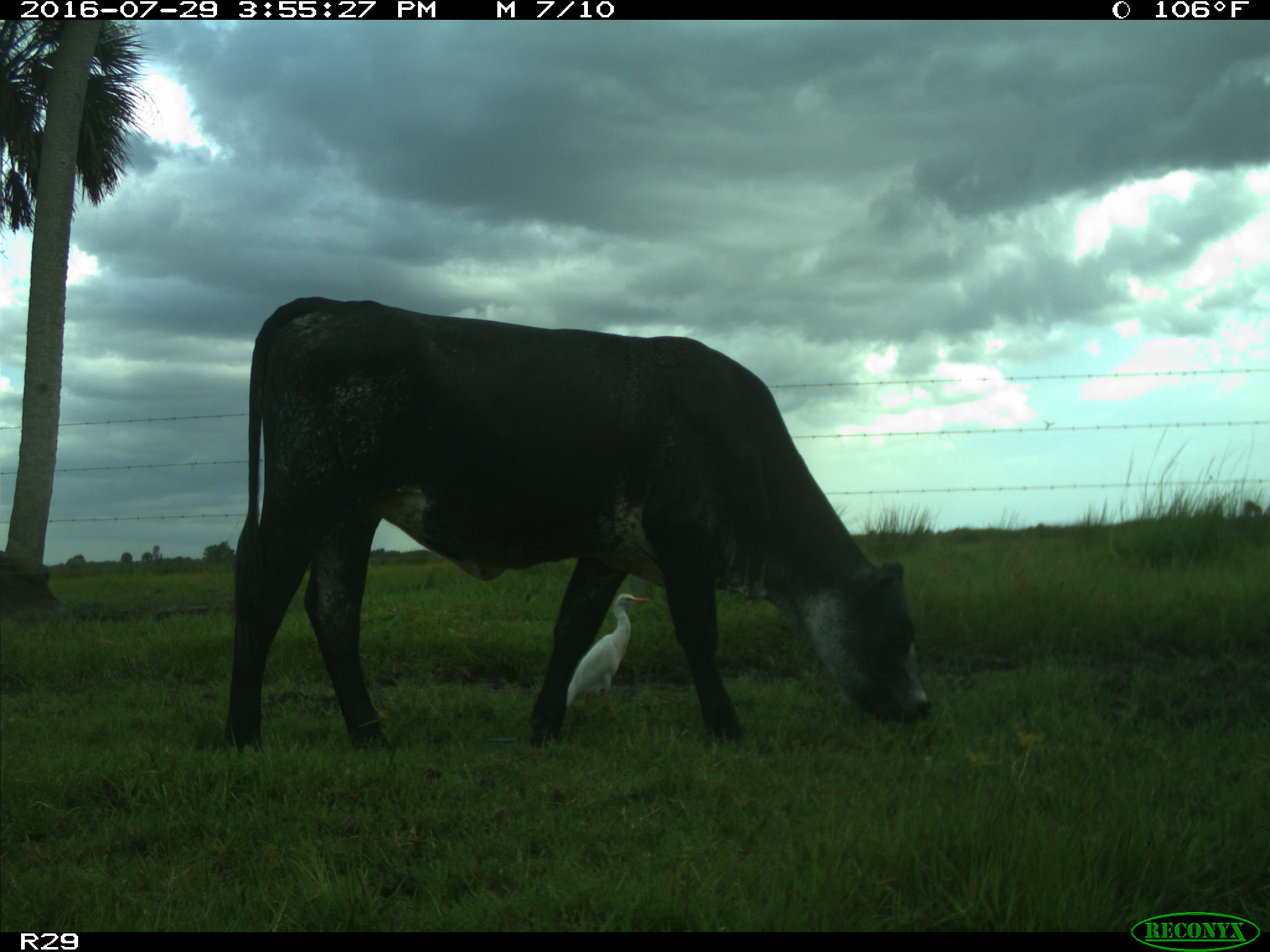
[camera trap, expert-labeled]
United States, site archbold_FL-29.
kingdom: Animalia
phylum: Chordata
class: Mammalia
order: Artiodactyla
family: Bovidae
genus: Bos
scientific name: Bos taurus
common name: domestic cow